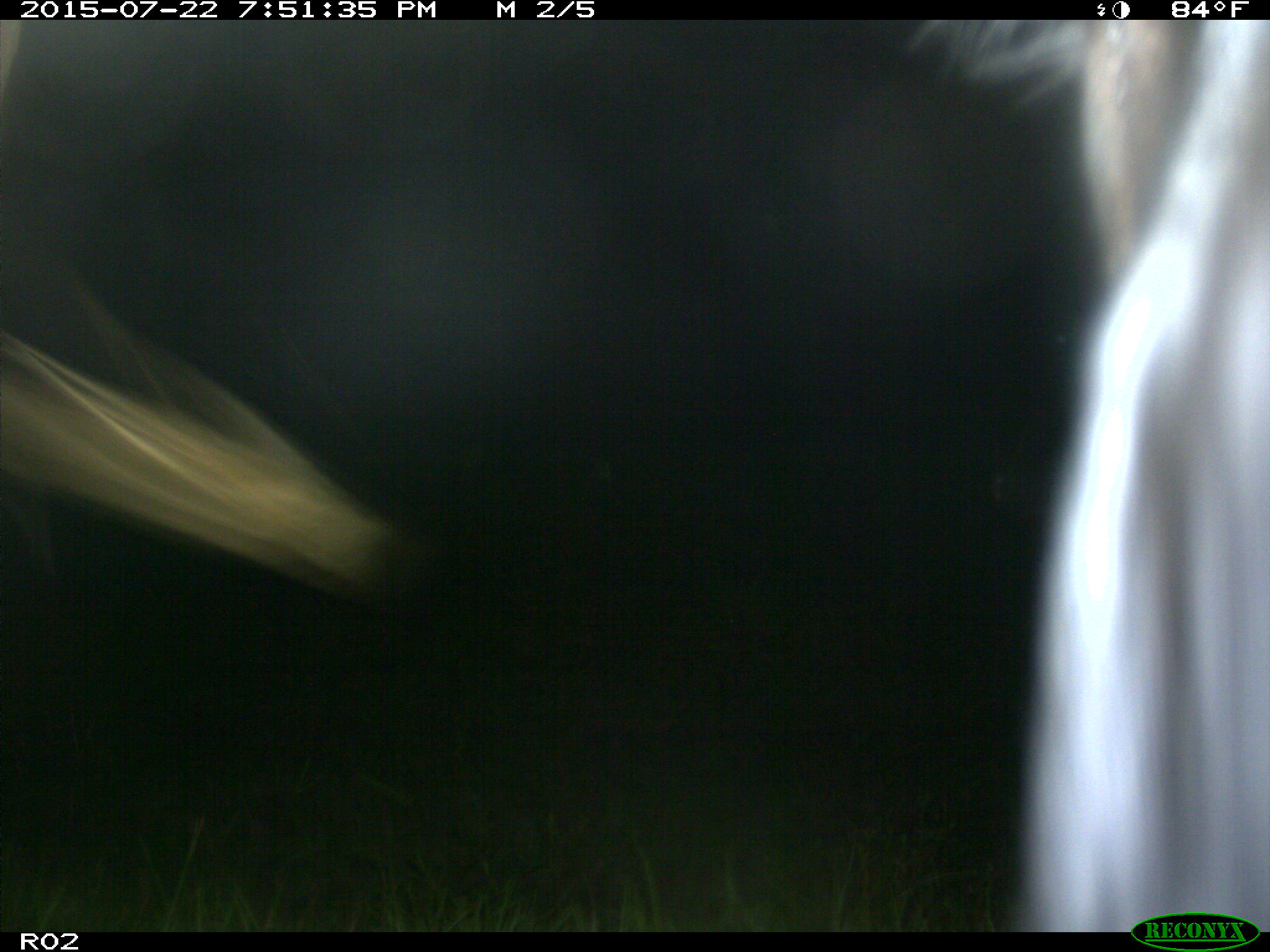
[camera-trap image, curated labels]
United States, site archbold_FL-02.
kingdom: Animalia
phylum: Chordata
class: Mammalia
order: Artiodactyla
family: Bovidae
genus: Bos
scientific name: Bos taurus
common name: domestic cow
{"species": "Bos taurus (domestic cow)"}